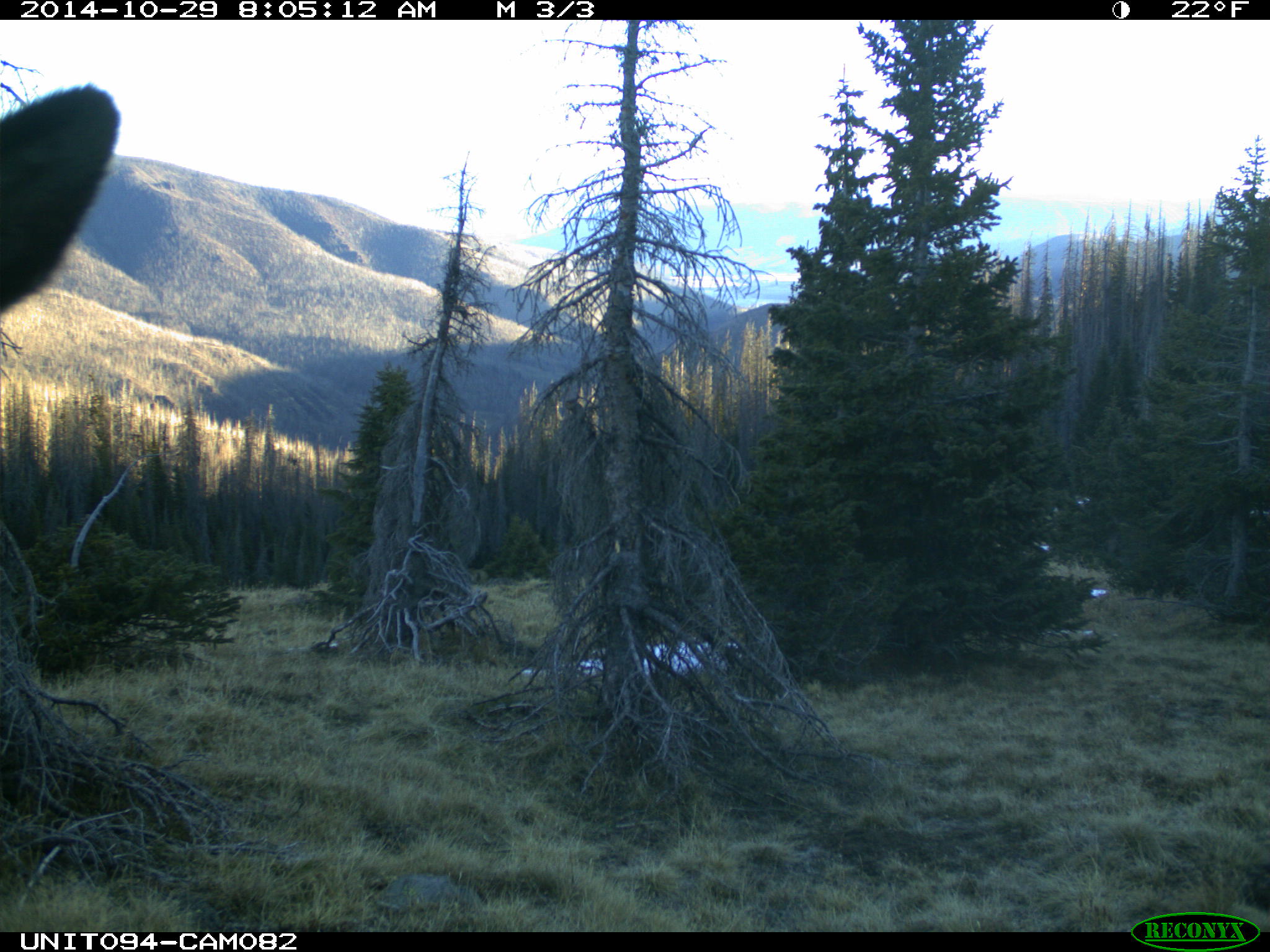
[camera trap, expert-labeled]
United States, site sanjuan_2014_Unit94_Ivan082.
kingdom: Animalia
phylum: Chordata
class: Mammalia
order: Artiodactyla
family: Cervidae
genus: Cervus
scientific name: Cervus elaphus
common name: red deer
Cervus elaphus (red deer).